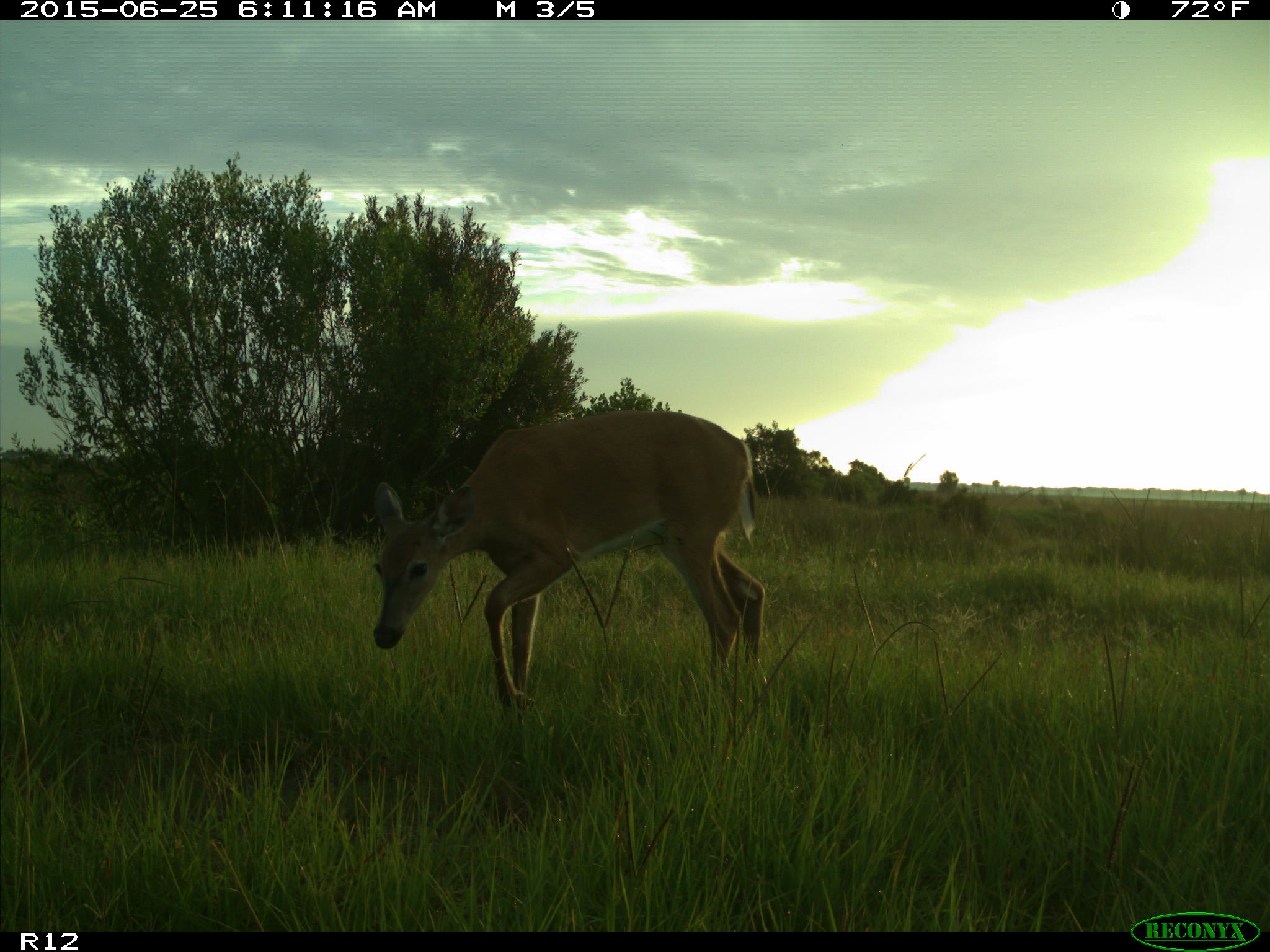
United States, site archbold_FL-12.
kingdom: Animalia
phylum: Chordata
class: Mammalia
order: Artiodactyla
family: Cervidae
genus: Odocoileus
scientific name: Odocoileus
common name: deer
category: unidentified deer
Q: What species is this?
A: Unidentified deer (deer) (Odocoileus).